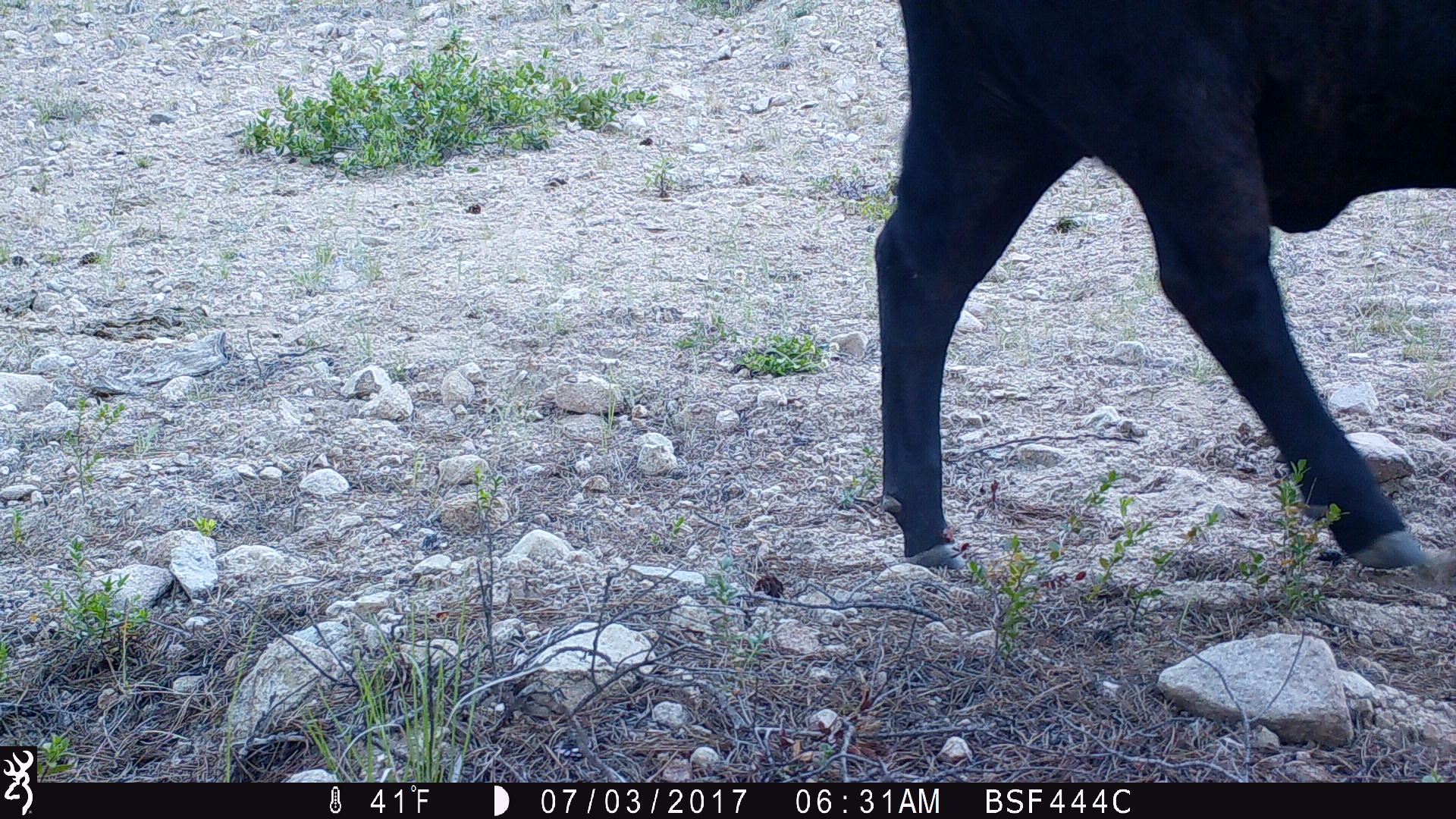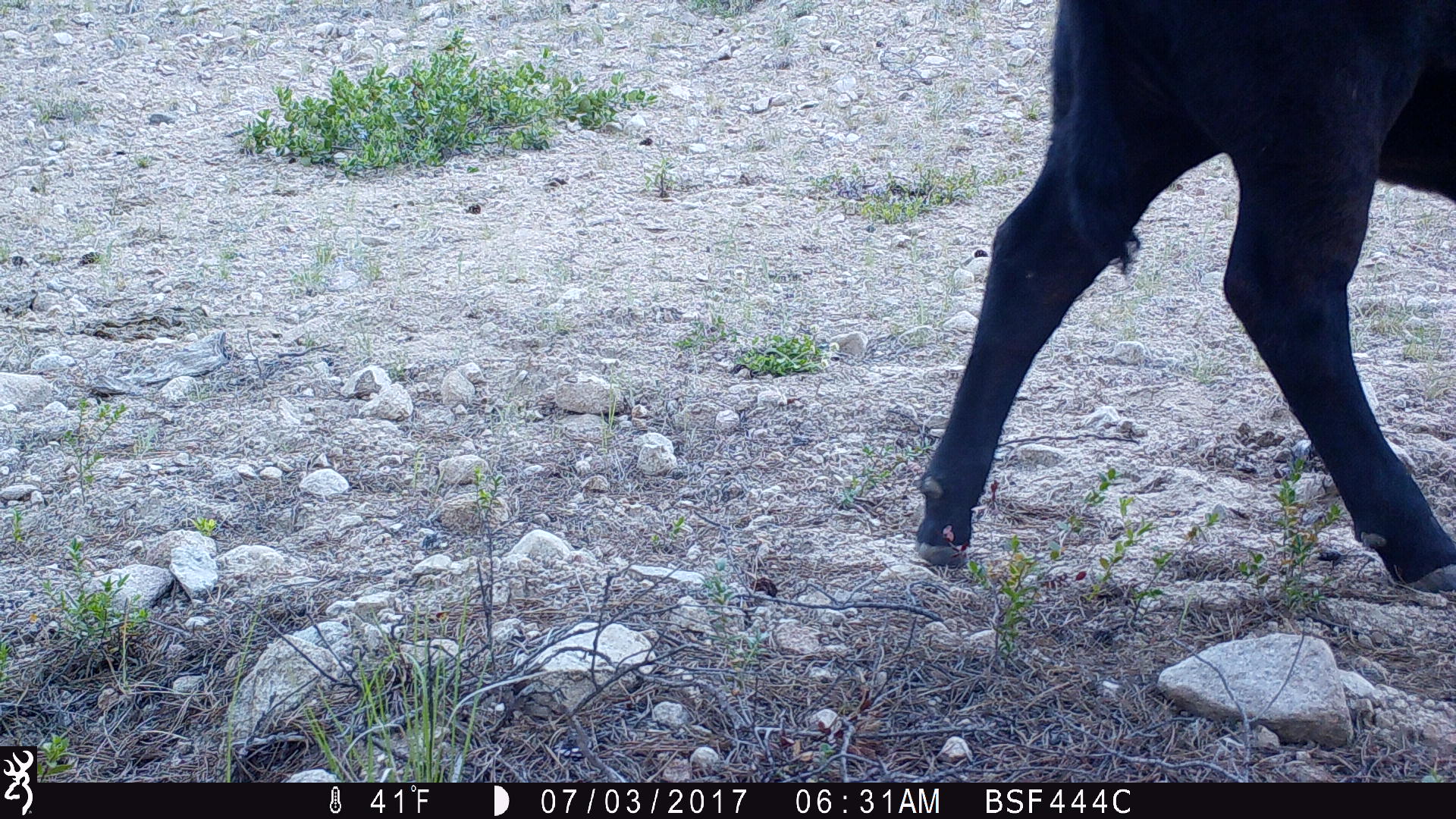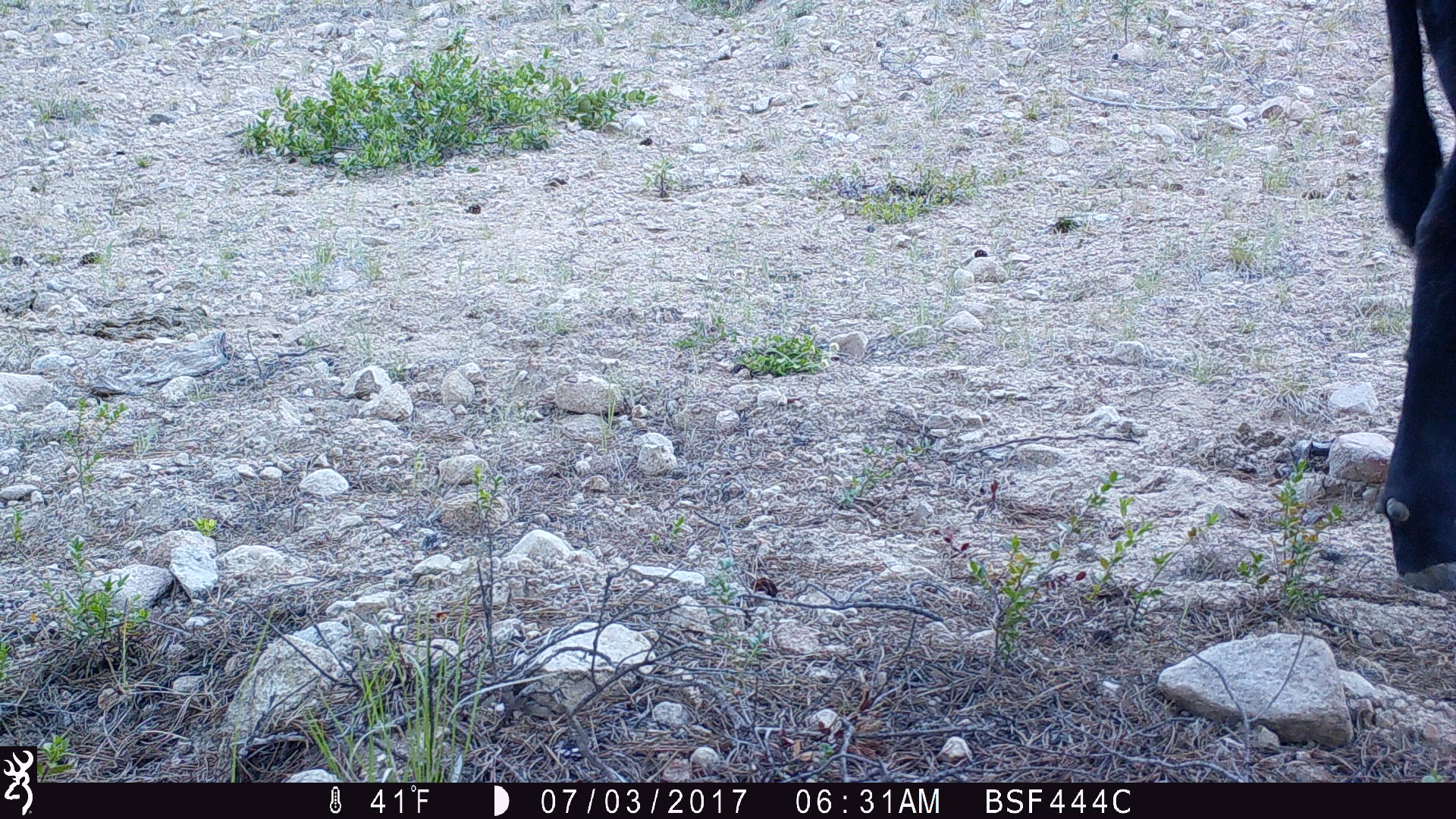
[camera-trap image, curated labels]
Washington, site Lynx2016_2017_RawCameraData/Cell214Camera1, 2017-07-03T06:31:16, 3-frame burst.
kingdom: Animalia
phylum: Chordata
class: Mammalia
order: Artiodactyla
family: Bovidae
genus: Bos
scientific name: Bos taurus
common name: domestic cattle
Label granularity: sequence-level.